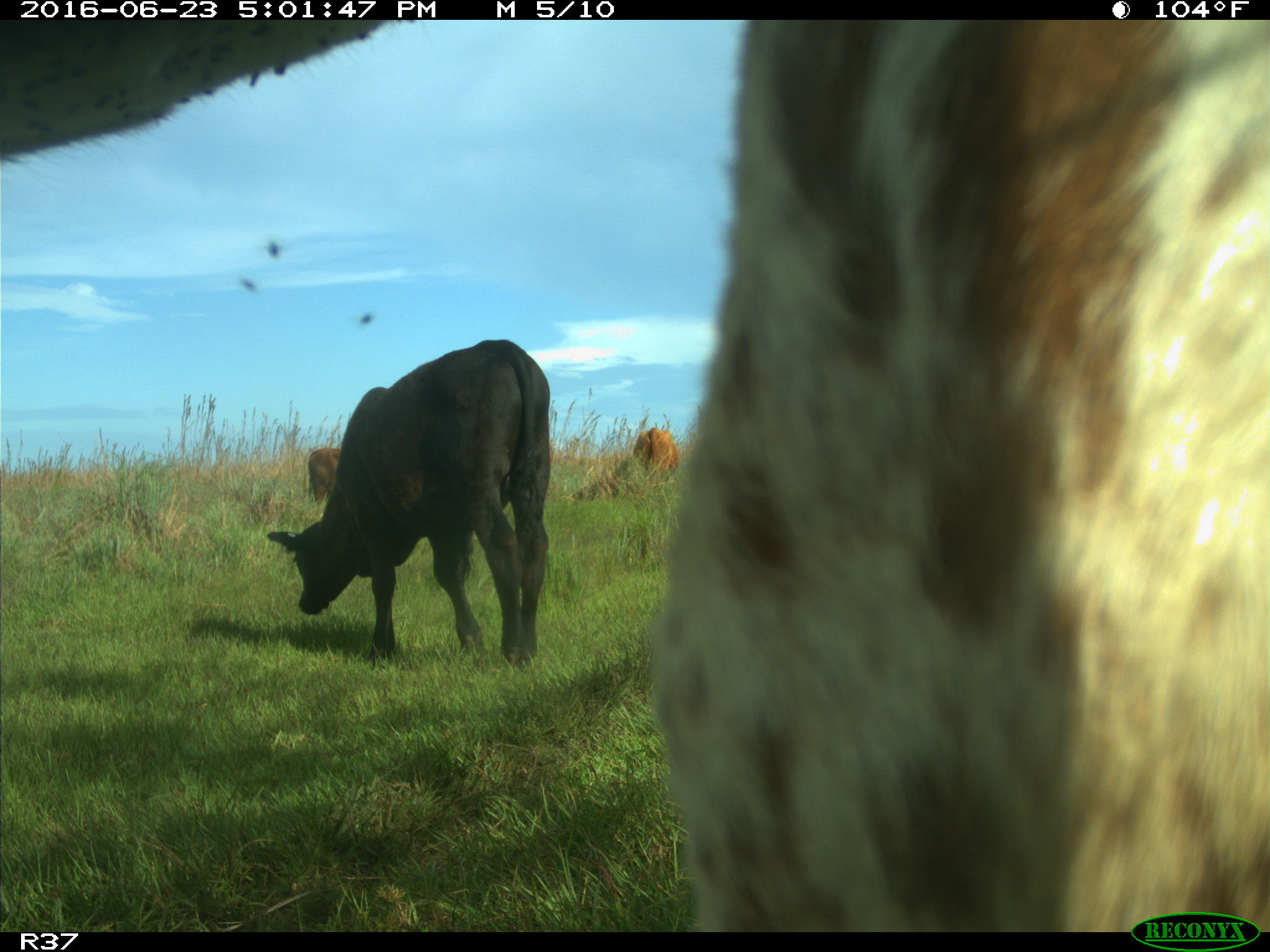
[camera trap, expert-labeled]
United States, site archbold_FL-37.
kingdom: Animalia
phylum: Chordata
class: Mammalia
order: Artiodactyla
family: Bovidae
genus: Bos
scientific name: Bos taurus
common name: domestic cow